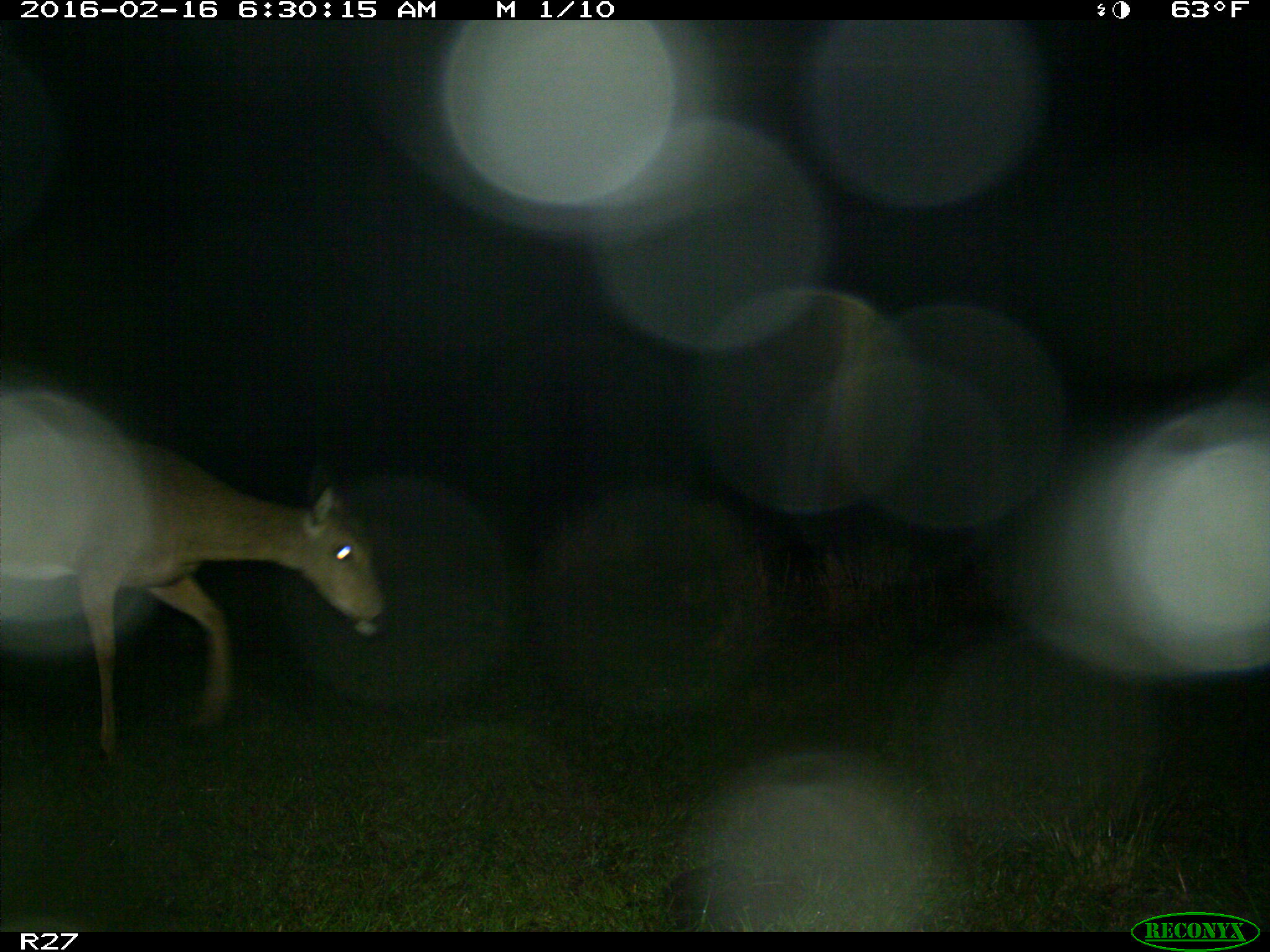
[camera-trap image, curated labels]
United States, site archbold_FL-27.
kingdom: Animalia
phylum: Chordata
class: Mammalia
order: Artiodactyla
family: Cervidae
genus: Odocoileus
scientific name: Odocoileus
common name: deer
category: unidentified deer